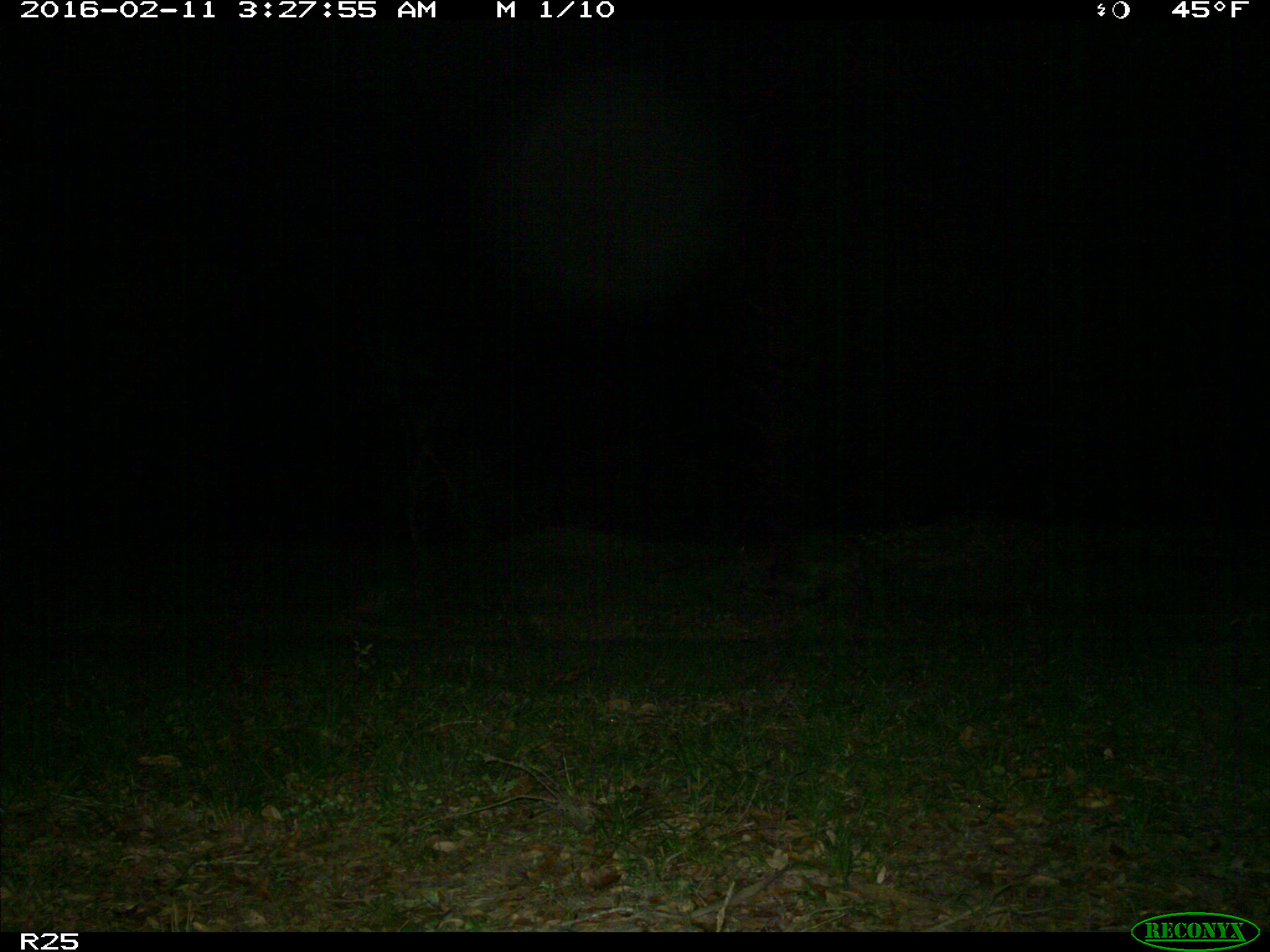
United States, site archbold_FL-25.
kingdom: Animalia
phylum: Chordata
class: Mammalia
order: Carnivora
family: Procyonidae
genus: Procyon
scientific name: Procyon lotor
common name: common raccoon